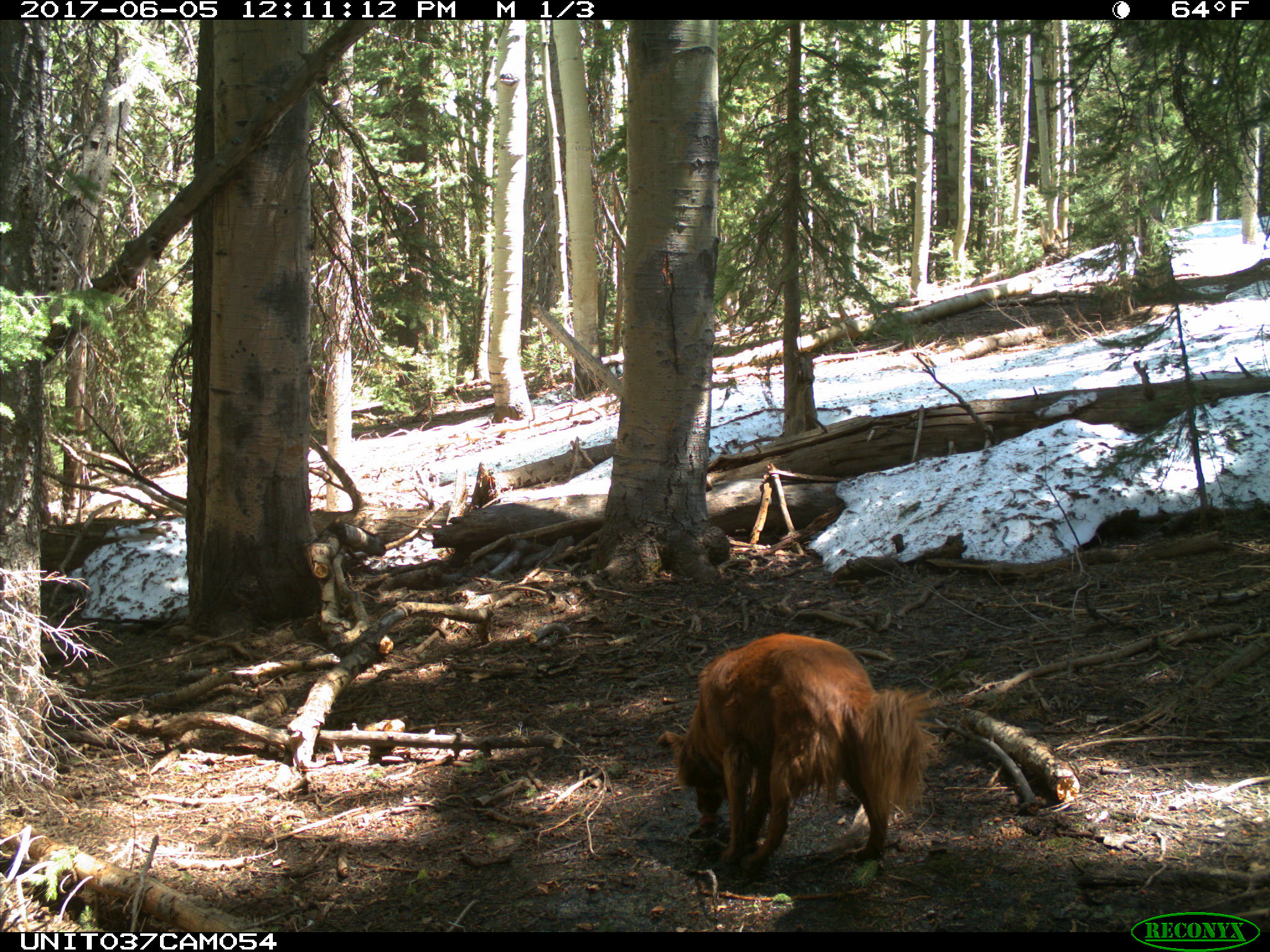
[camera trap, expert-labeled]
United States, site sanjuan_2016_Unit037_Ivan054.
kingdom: Animalia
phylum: Chordata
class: Mammalia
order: Carnivora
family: Canidae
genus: Canis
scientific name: Canis familiaris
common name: domestic dog